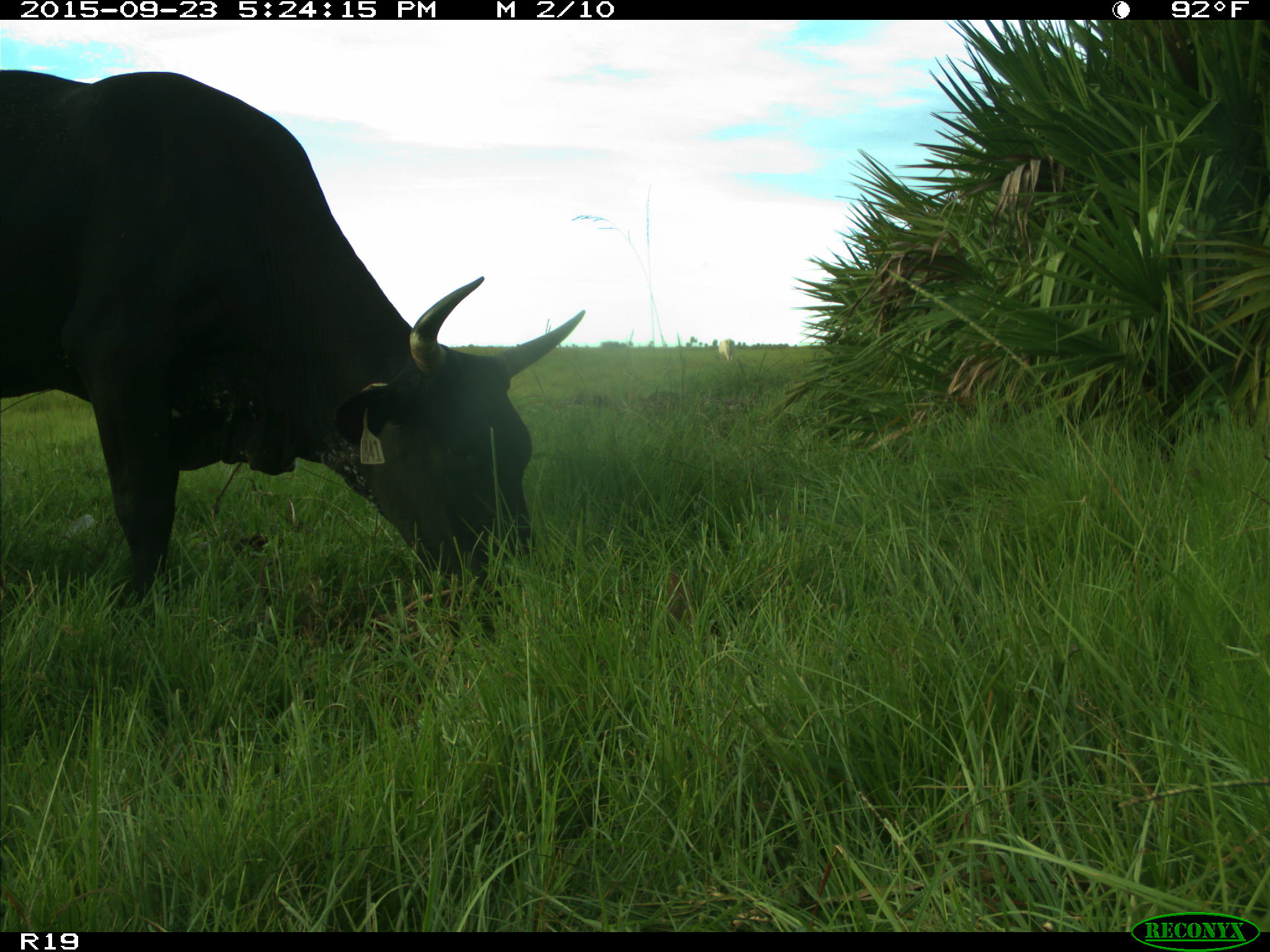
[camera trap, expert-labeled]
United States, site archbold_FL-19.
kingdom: Animalia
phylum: Chordata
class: Mammalia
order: Artiodactyla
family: Bovidae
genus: Bos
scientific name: Bos taurus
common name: domestic cow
Bos taurus (domestic cow).